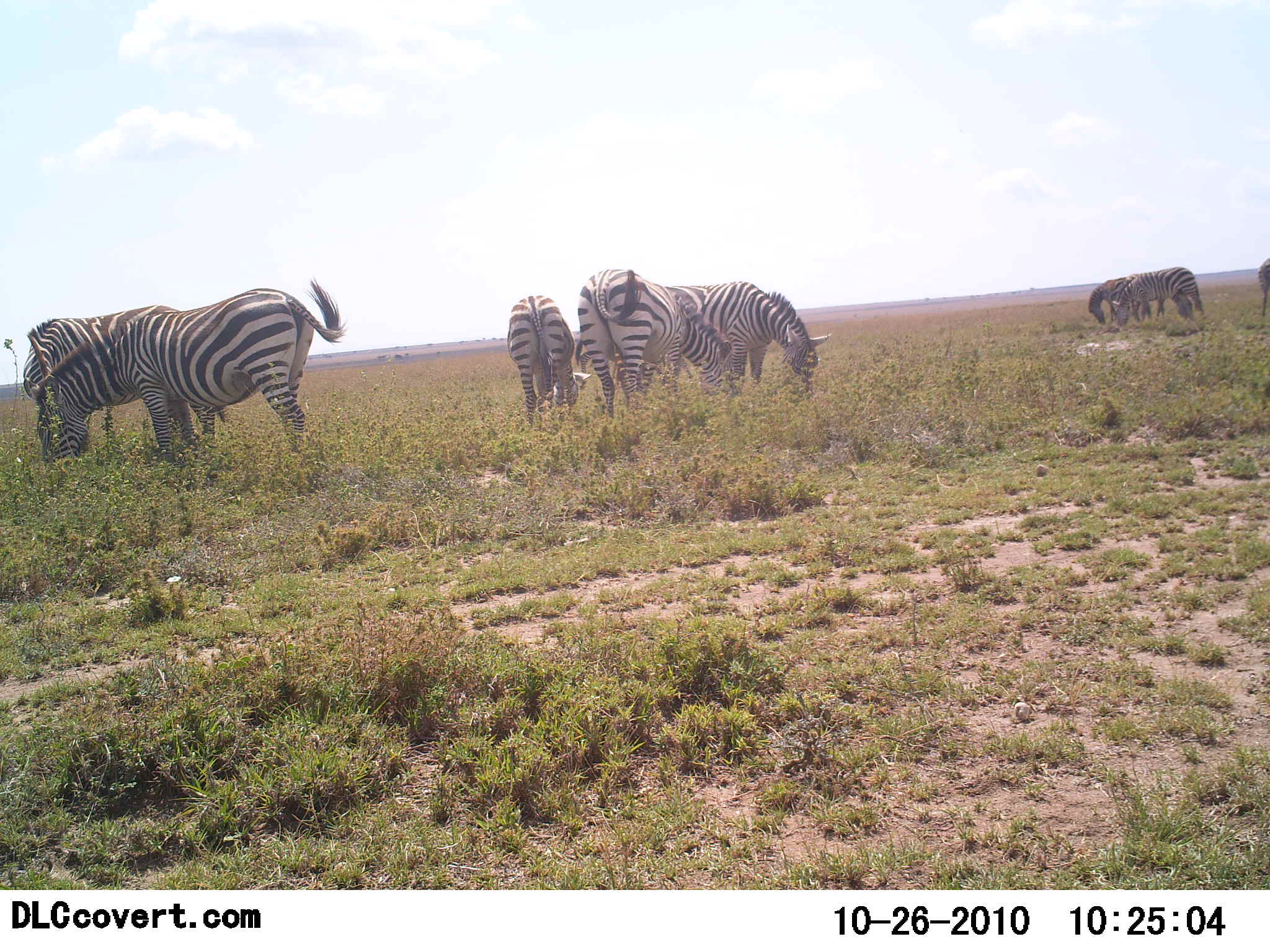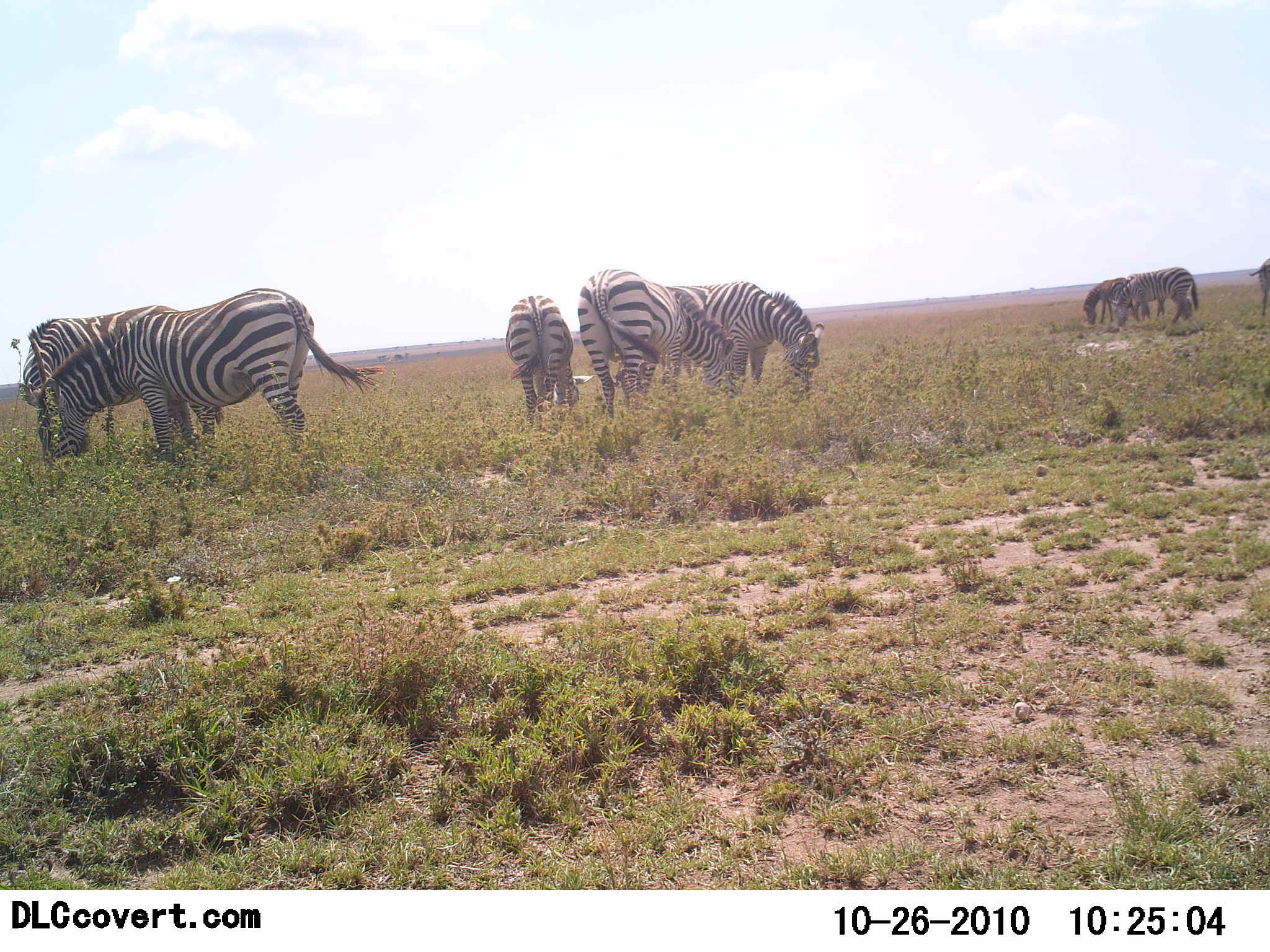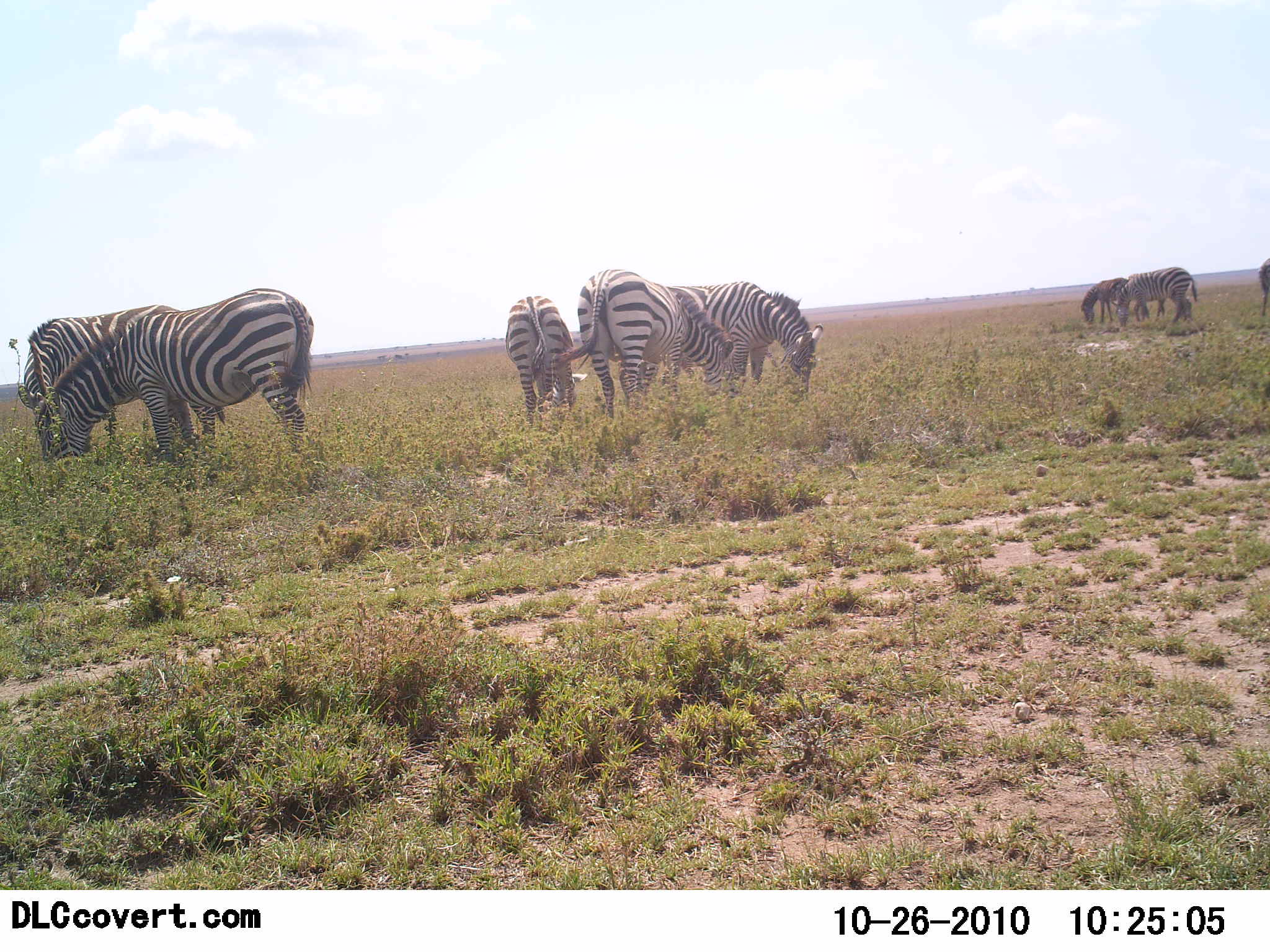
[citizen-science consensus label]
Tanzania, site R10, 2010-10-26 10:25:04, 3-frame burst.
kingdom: Animalia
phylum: Chordata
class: Mammalia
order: Perissodactyla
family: Equidae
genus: Equus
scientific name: Equus quagga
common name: plains zebra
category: zebra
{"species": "zebra (plains zebra) (Equus quagga)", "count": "8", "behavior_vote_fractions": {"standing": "55%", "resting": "0%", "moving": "0%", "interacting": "0%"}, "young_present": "0%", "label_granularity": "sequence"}